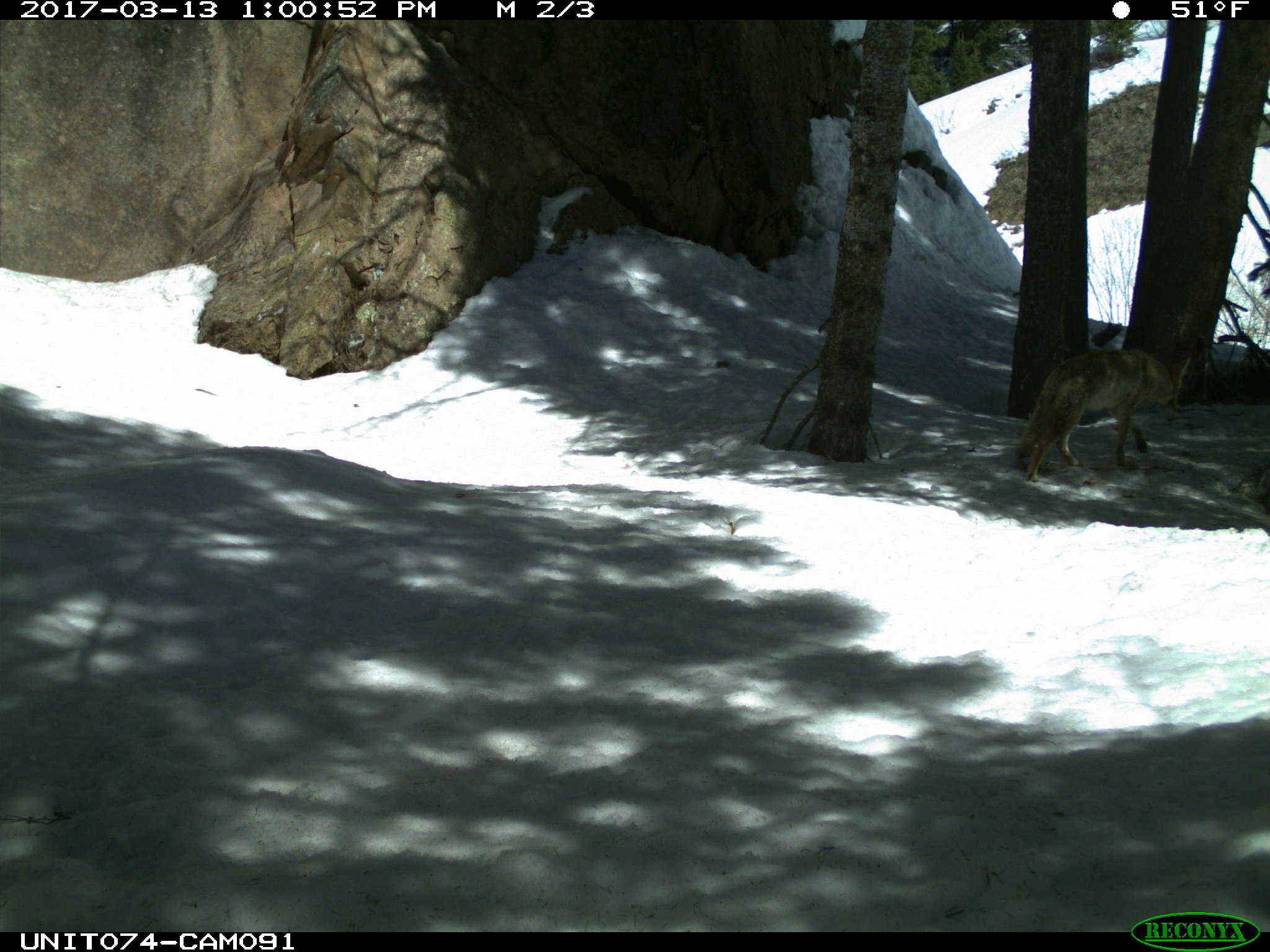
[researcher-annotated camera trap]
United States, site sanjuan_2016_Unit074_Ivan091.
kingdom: Animalia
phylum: Chordata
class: Mammalia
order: Carnivora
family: Canidae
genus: Canis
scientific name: Canis latrans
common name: coyote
Canis latrans (coyote).